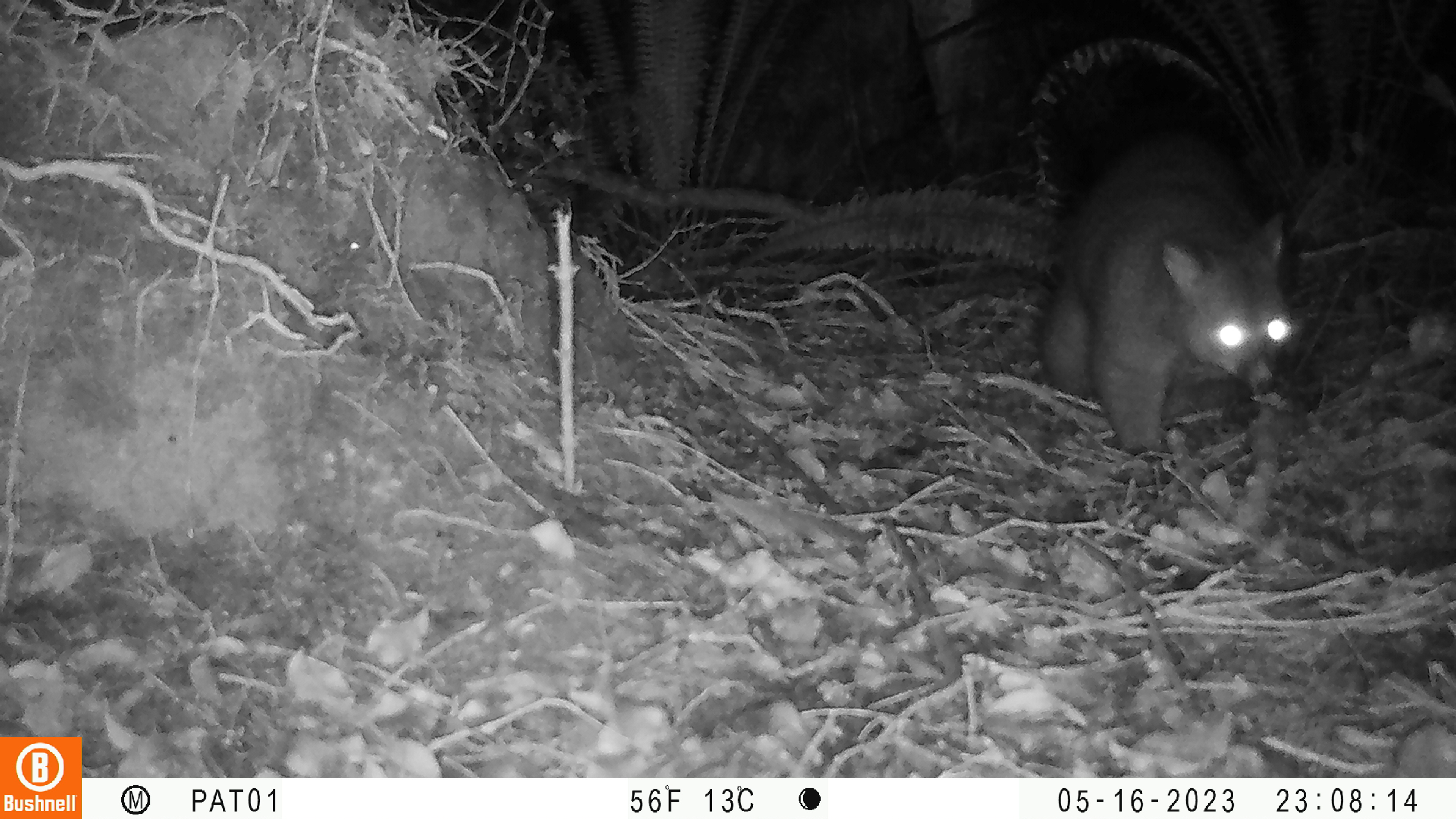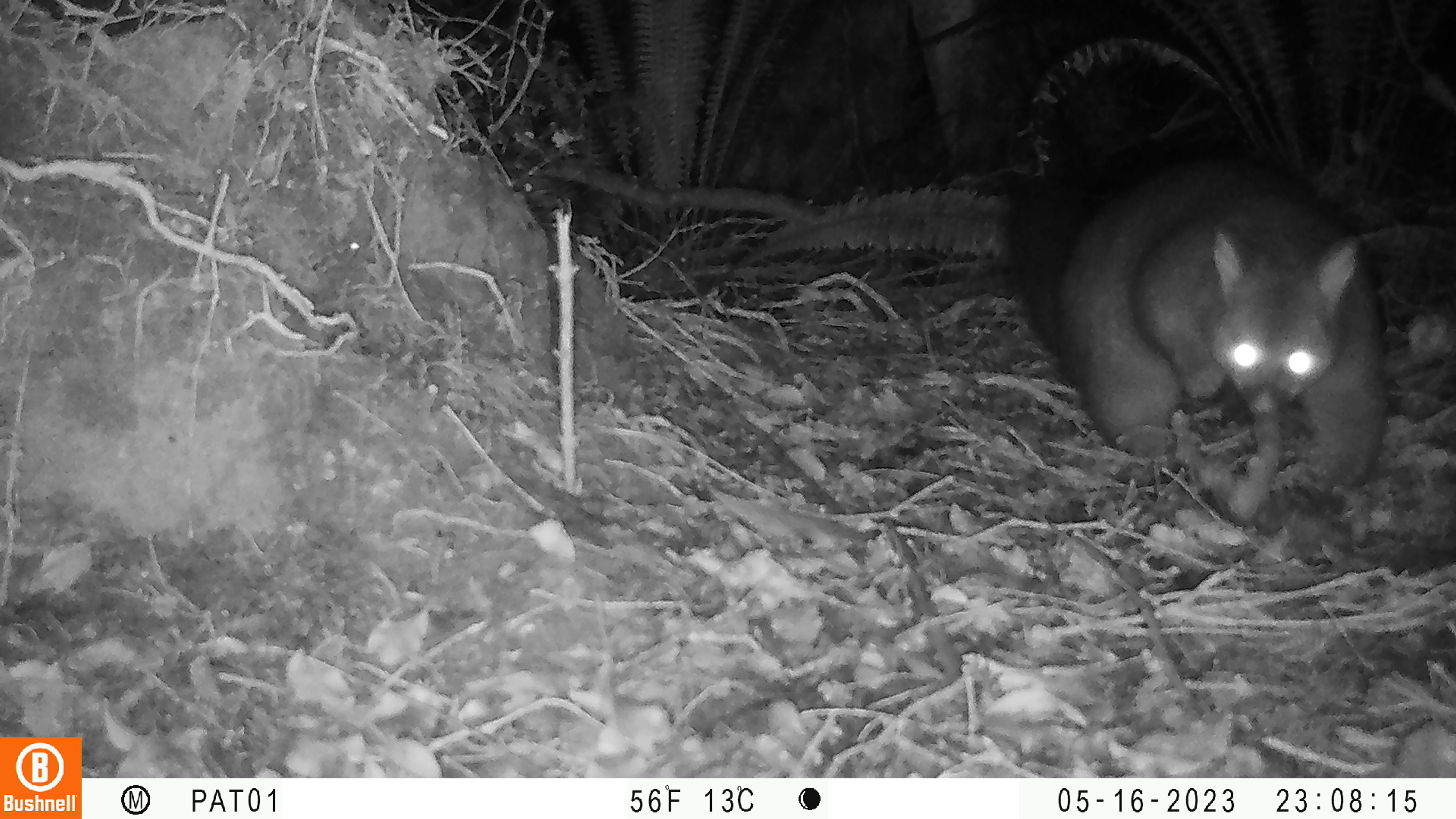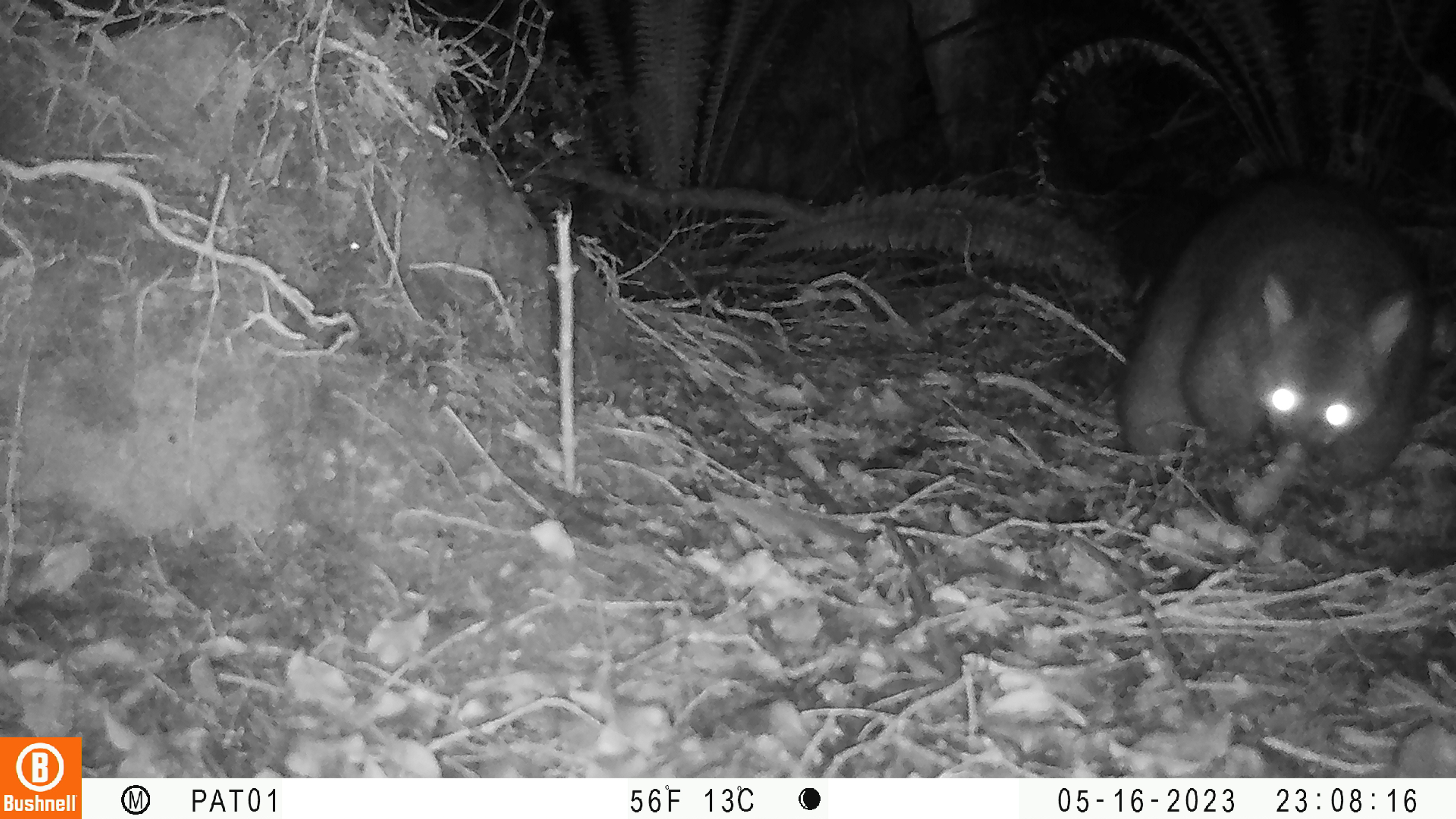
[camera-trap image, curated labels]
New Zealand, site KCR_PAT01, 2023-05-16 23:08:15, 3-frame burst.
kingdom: Animalia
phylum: Chordata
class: Mammalia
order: Diprotodontia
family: Phalangeridae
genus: Trichosurus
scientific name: Trichosurus vulpecula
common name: common brushtail possum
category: possum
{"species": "possum (common brushtail possum) (Trichosurus vulpecula)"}